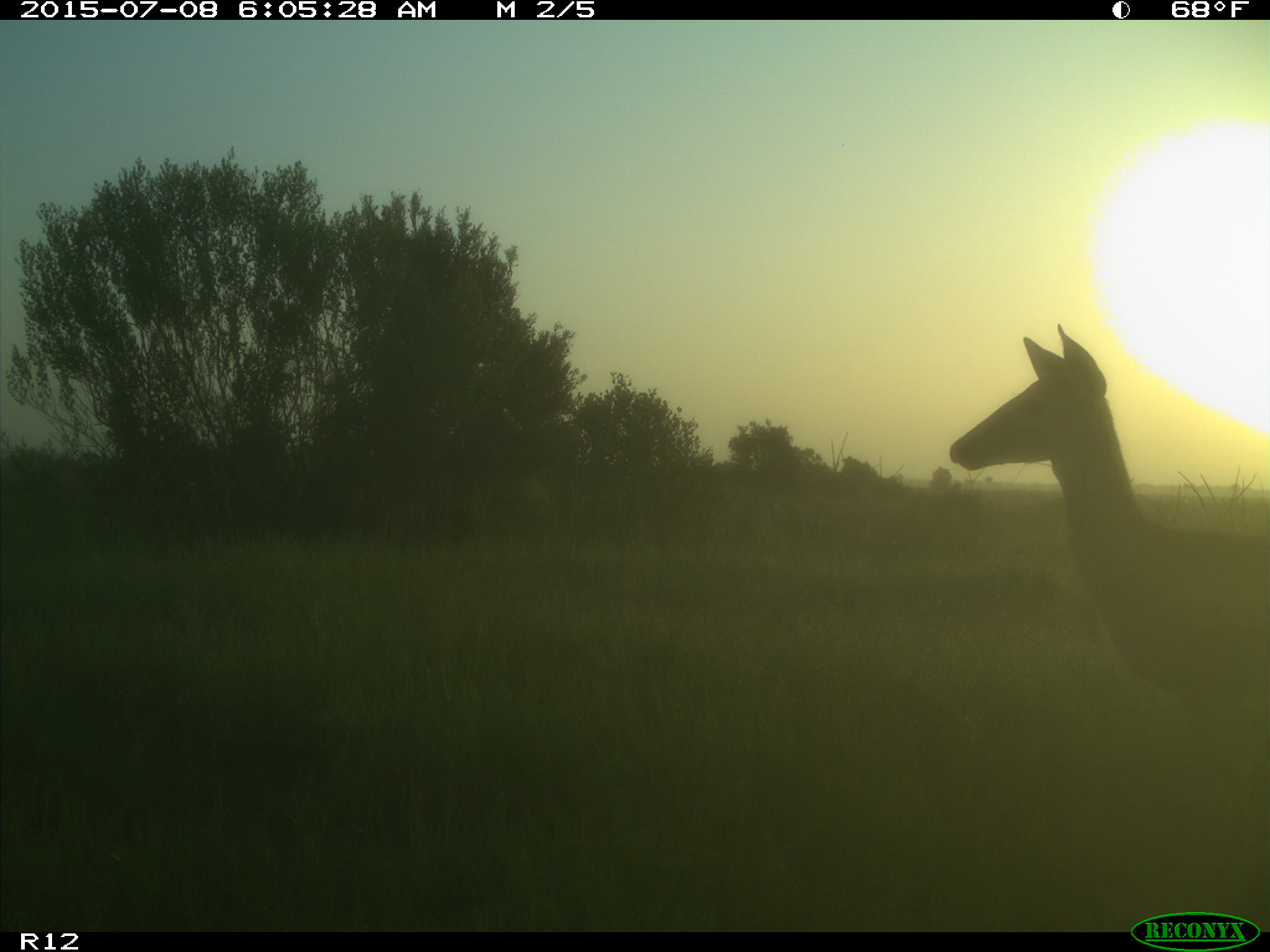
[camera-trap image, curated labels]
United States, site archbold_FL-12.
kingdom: Animalia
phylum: Chordata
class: Mammalia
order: Artiodactyla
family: Cervidae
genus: Odocoileus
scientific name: Odocoileus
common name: deer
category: unidentified deer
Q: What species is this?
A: Unidentified deer (deer) (Odocoileus).